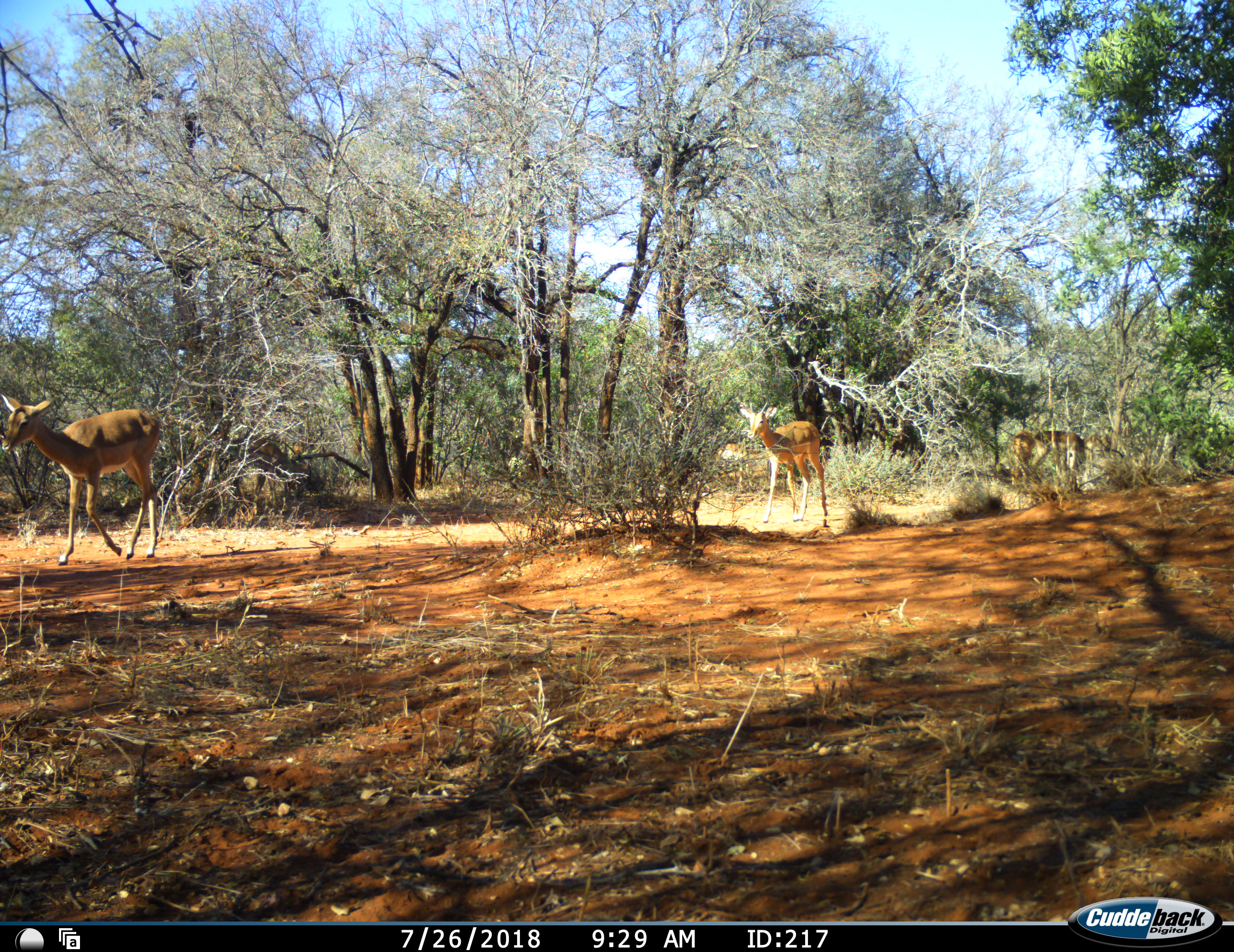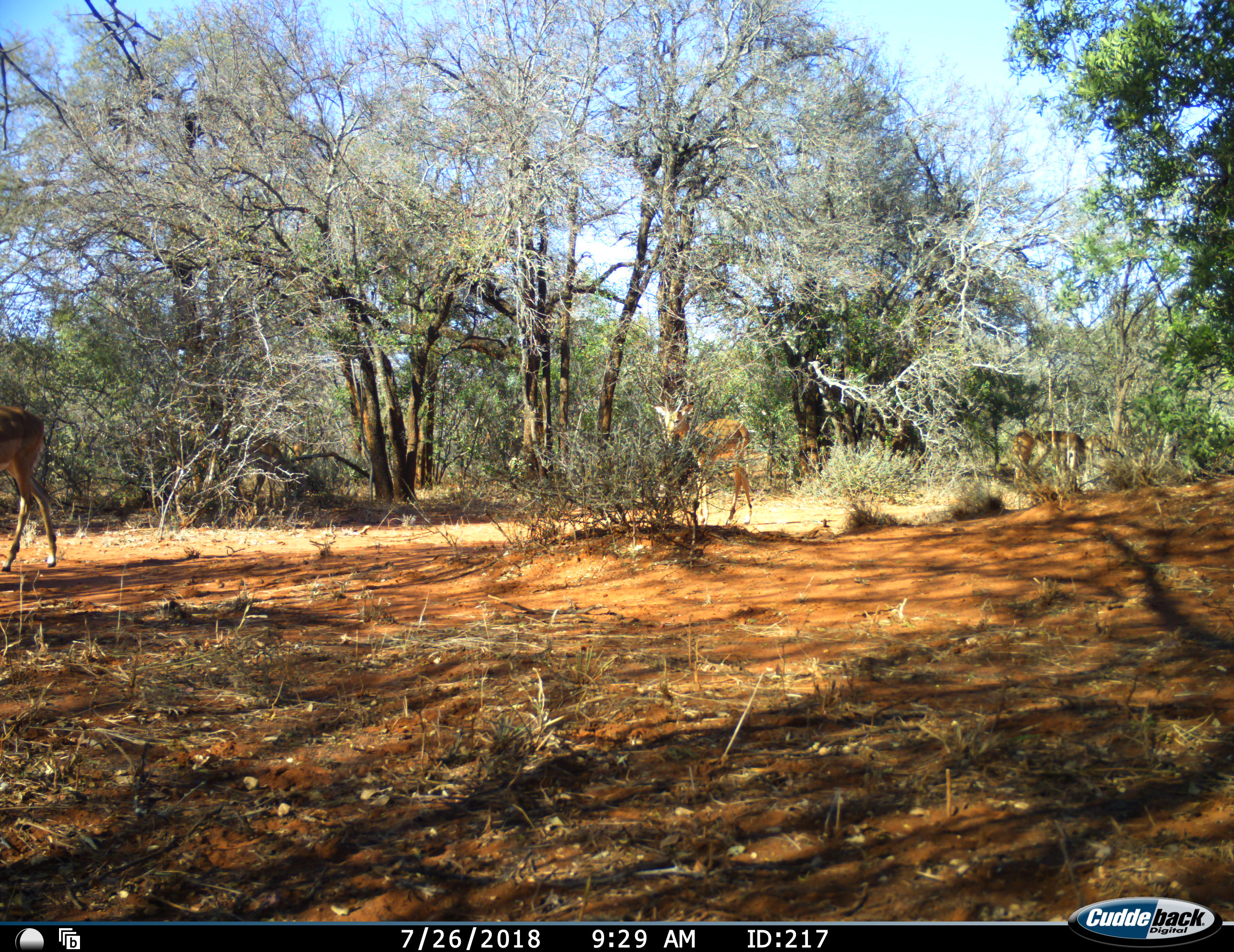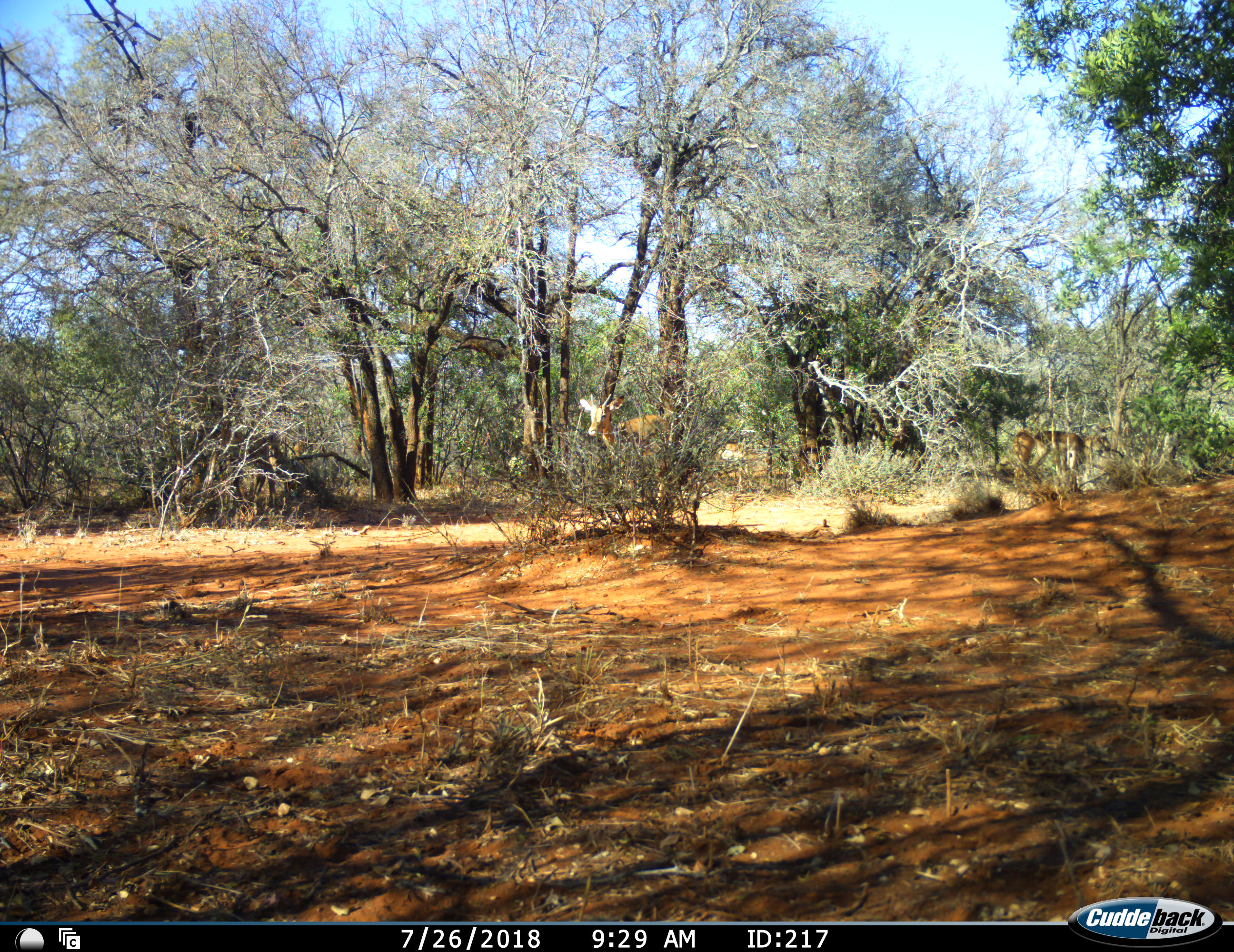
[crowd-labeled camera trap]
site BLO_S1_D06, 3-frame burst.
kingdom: Animalia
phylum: Chordata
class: Mammalia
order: Artiodactyla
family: Bovidae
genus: Aepyceros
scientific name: Aepyceros melampus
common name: impala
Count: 5.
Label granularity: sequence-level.